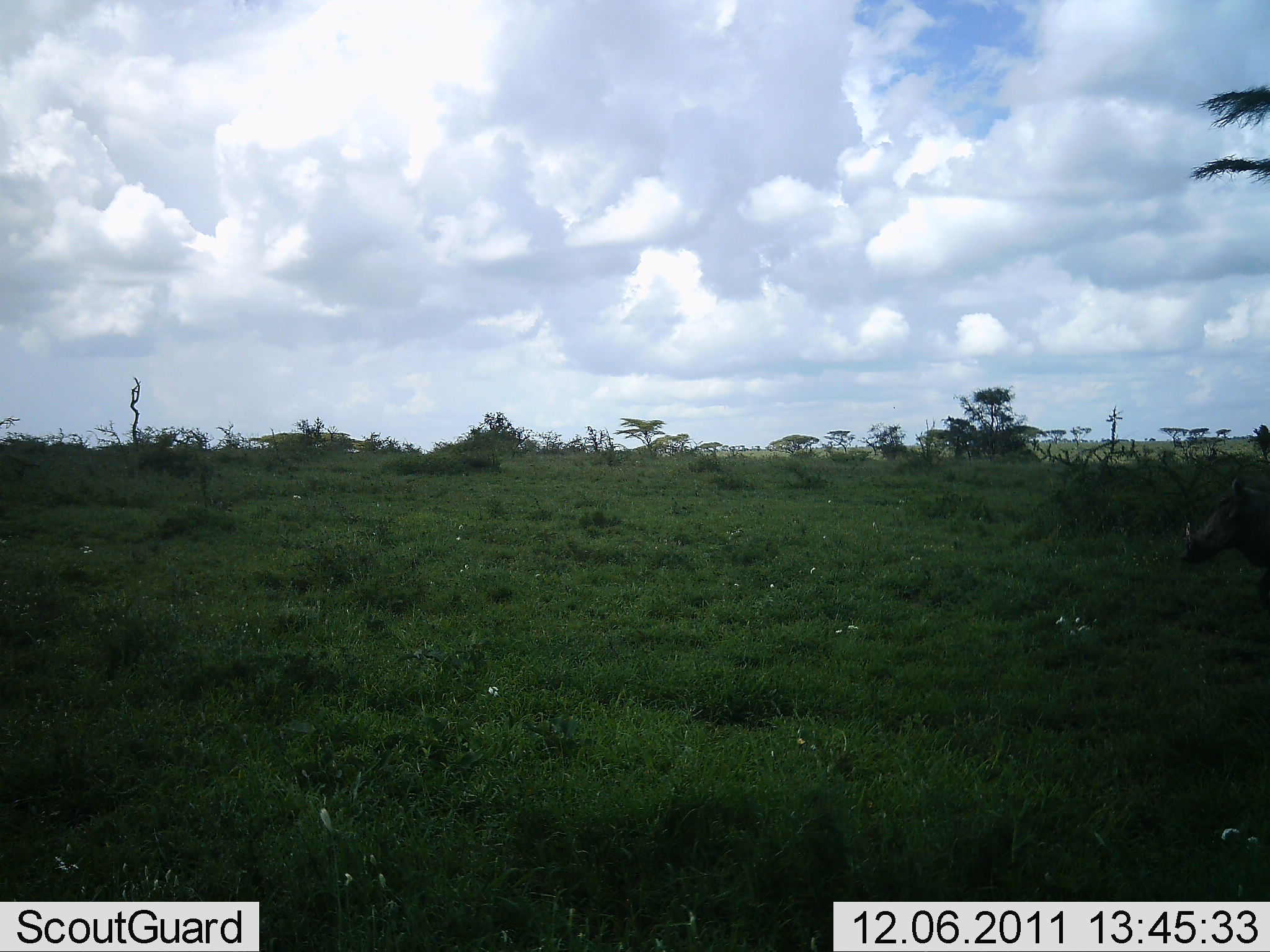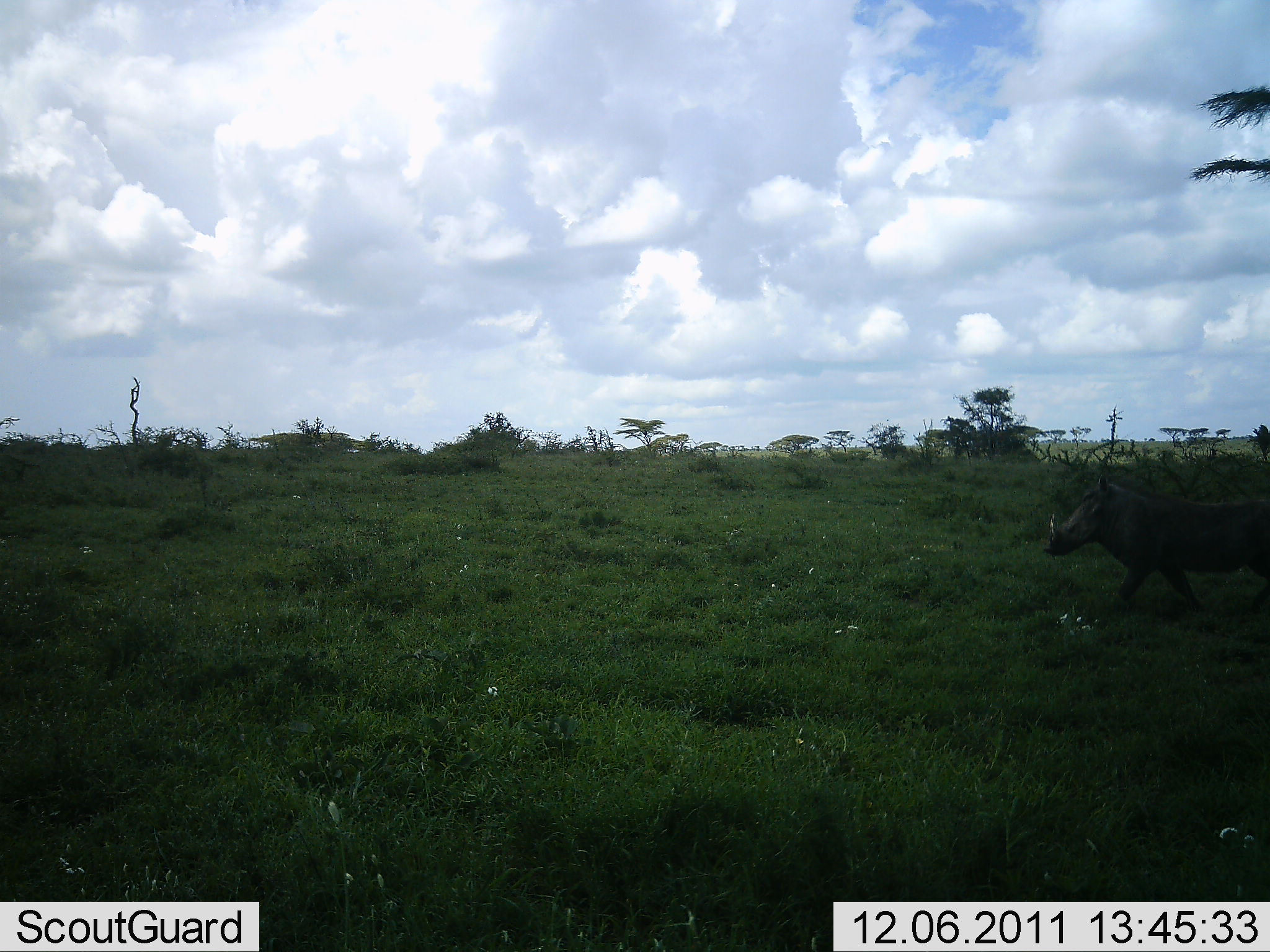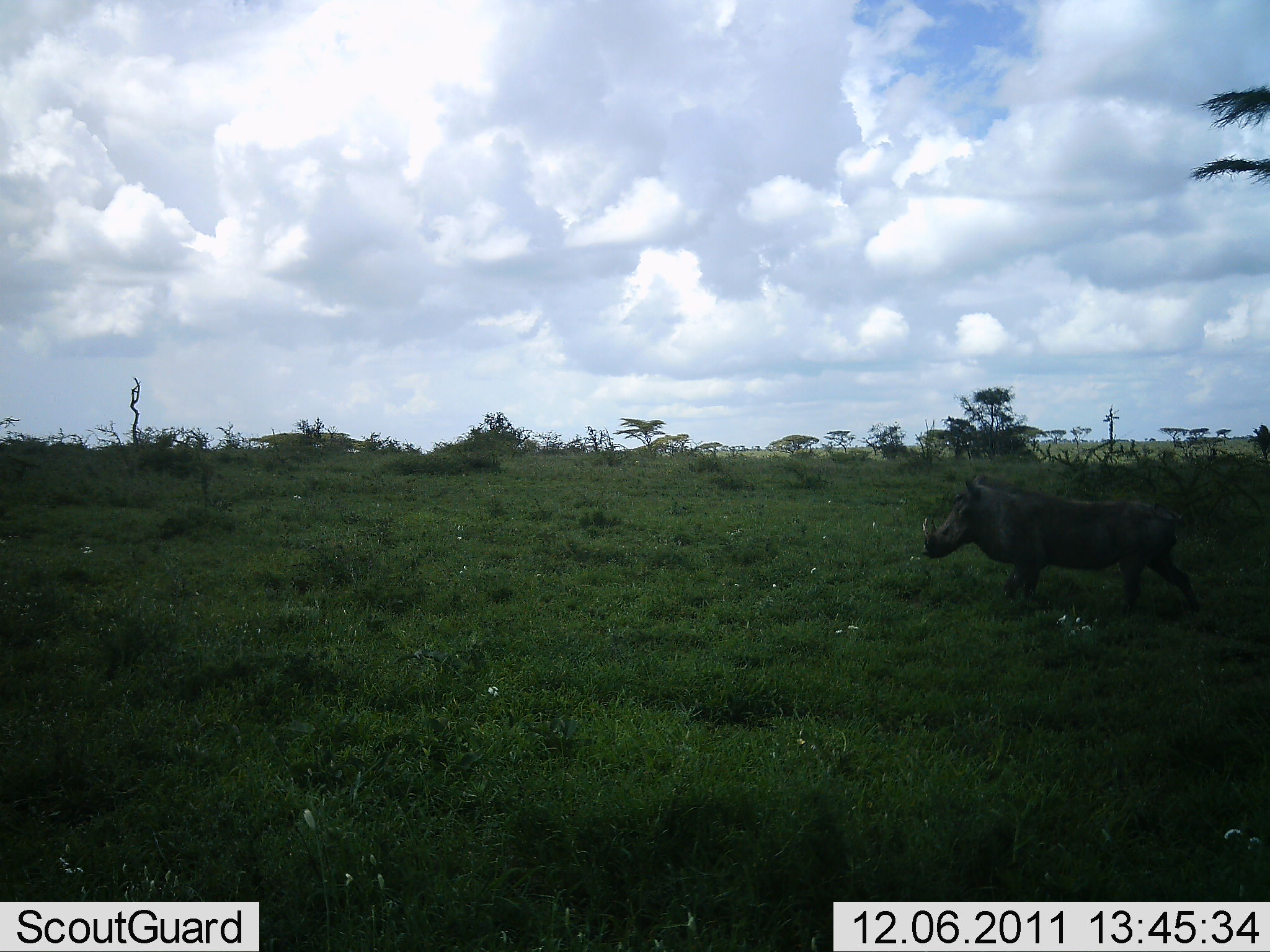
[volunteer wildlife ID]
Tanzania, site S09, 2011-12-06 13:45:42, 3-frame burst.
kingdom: Animalia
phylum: Chordata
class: Mammalia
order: Artiodactyla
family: Suidae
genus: Phacochoerus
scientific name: Phacochoerus africanus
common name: warthog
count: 1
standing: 0%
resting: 0%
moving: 100%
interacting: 0%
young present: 0%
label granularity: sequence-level